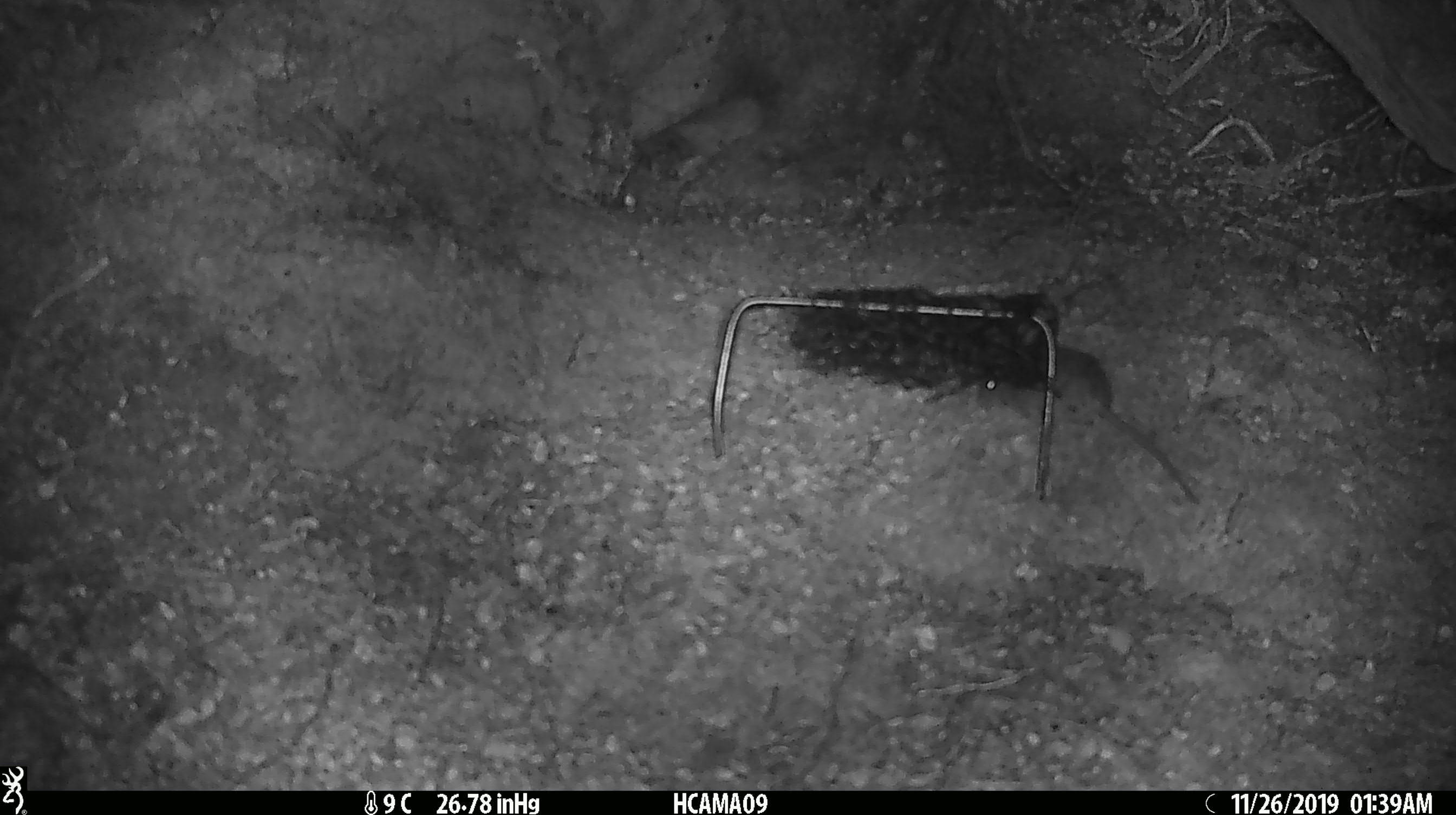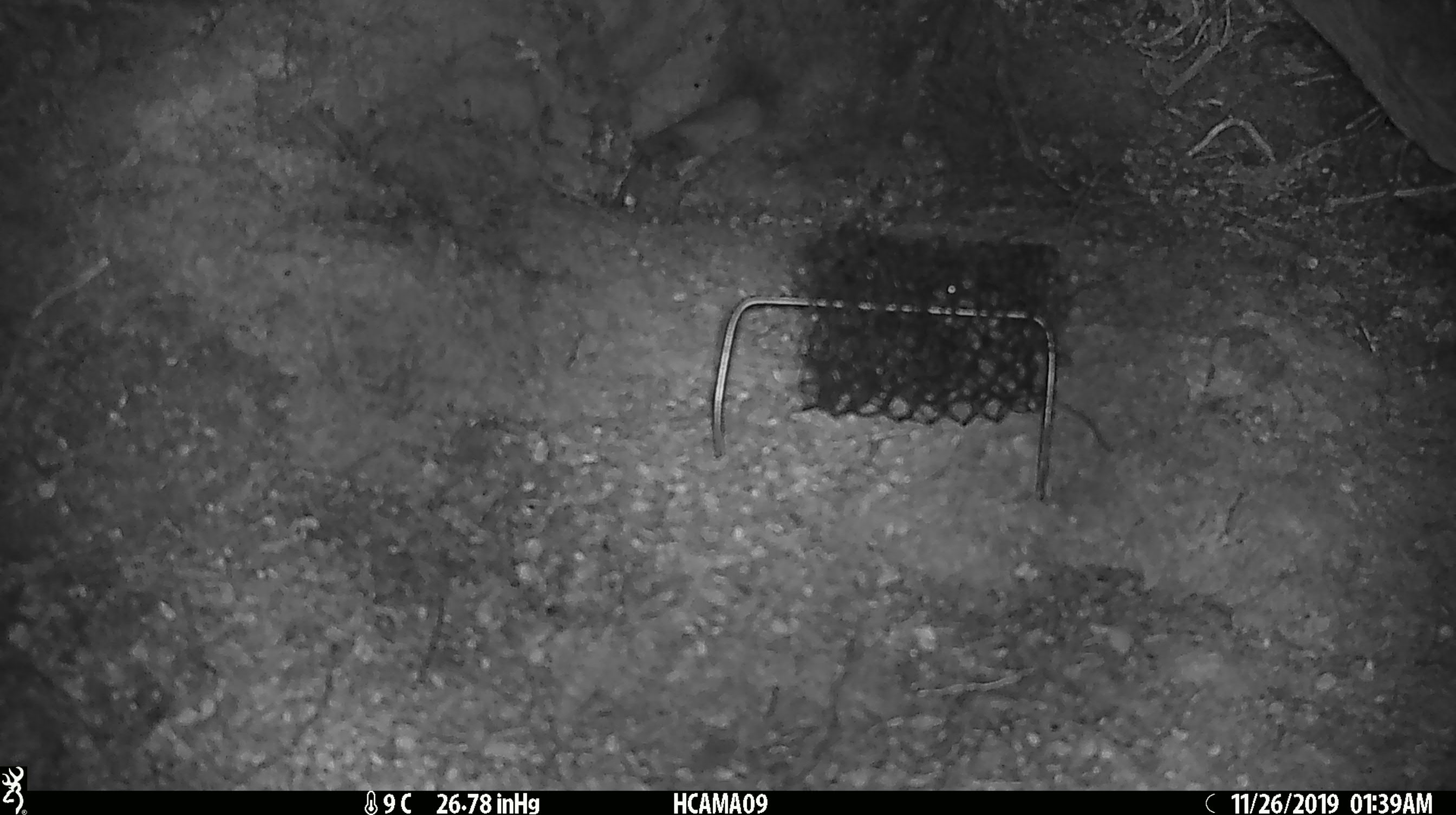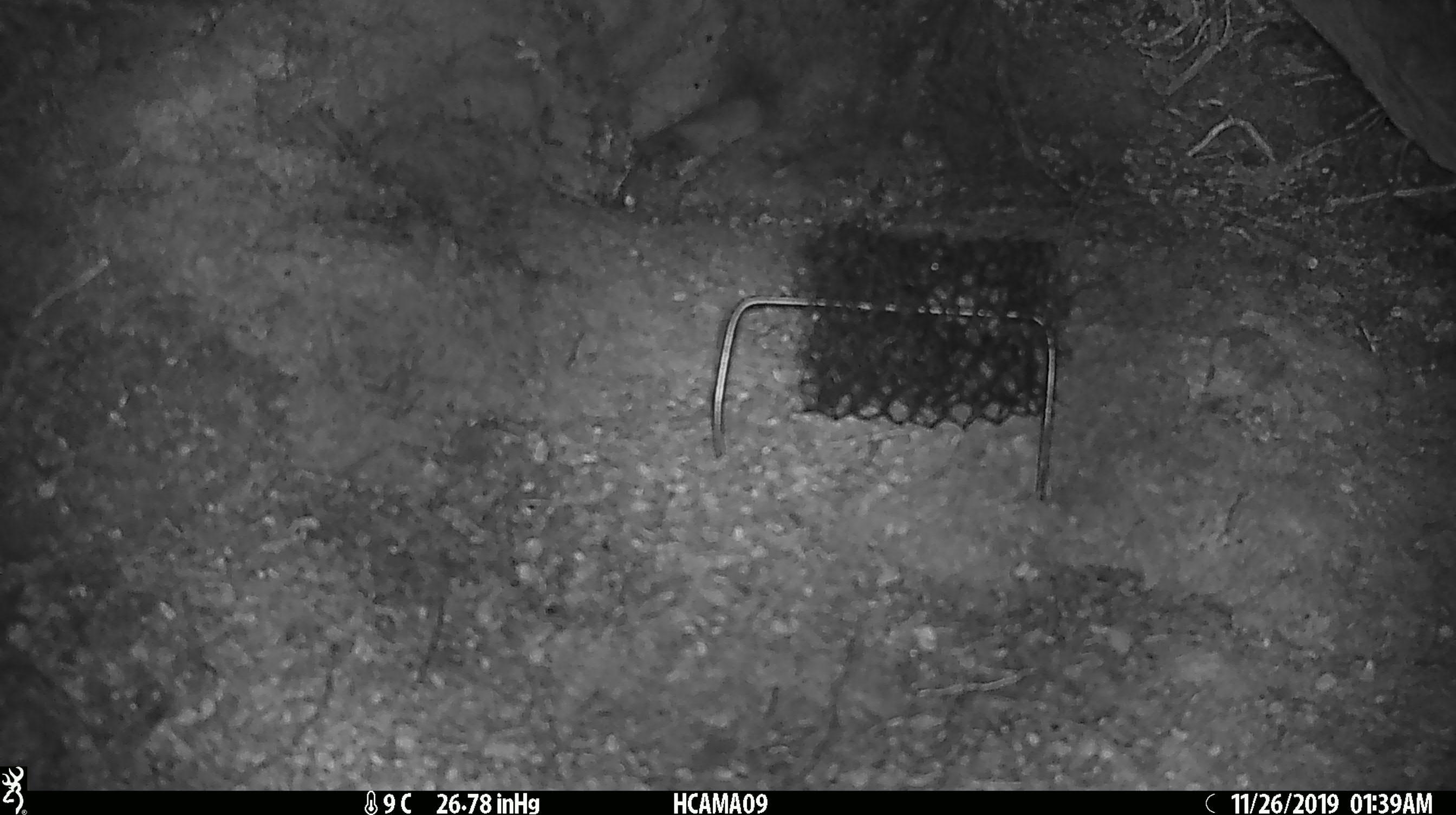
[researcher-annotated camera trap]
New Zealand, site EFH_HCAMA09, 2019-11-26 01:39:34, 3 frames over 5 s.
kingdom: Animalia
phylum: Chordata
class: Mammalia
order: Rodentia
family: Muridae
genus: Mus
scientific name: Mus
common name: mouse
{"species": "mouse (Mus)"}